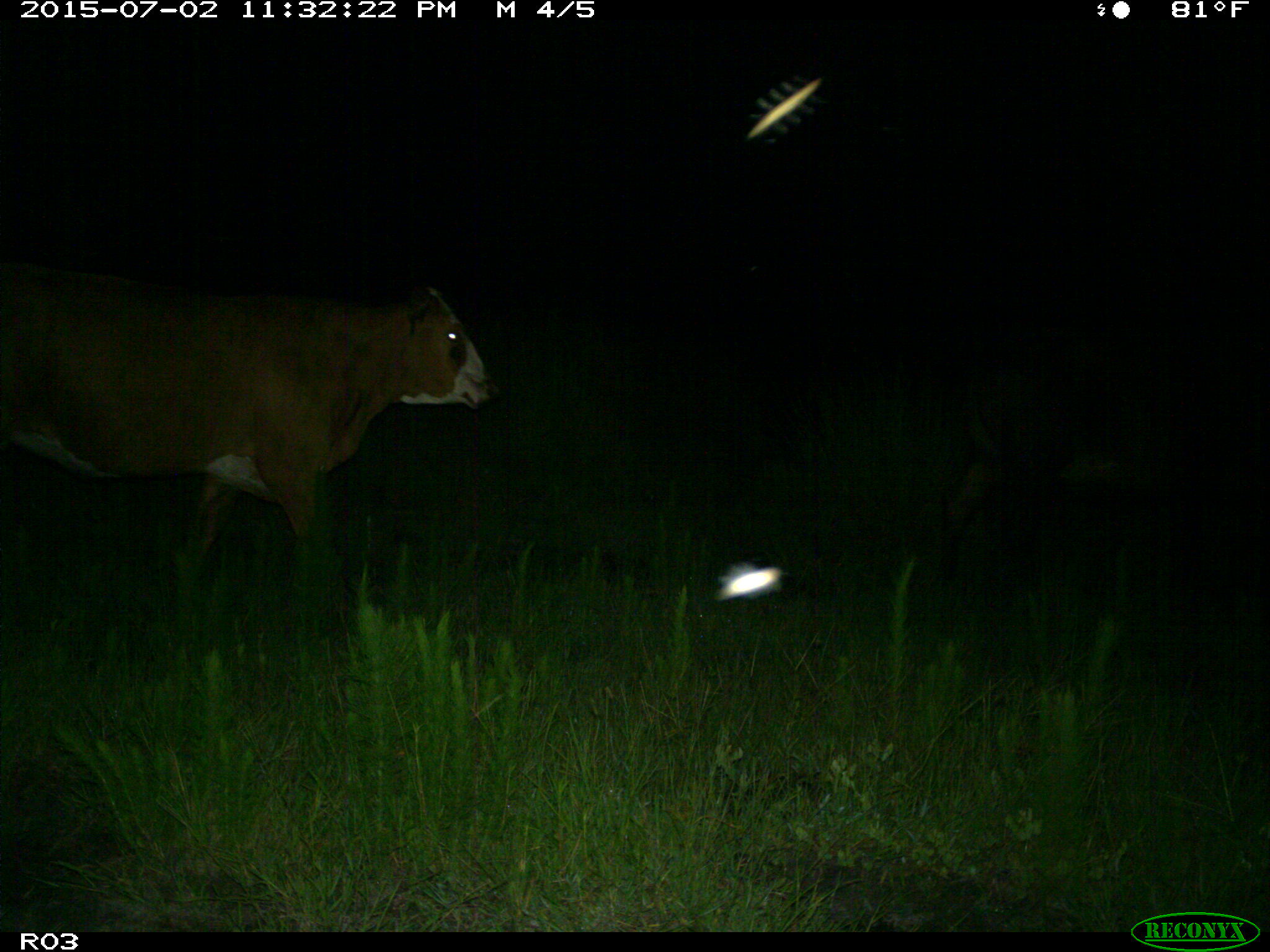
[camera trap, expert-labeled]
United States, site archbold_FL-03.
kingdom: Animalia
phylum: Chordata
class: Mammalia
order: Artiodactyla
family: Bovidae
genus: Bos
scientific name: Bos taurus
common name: domestic cow